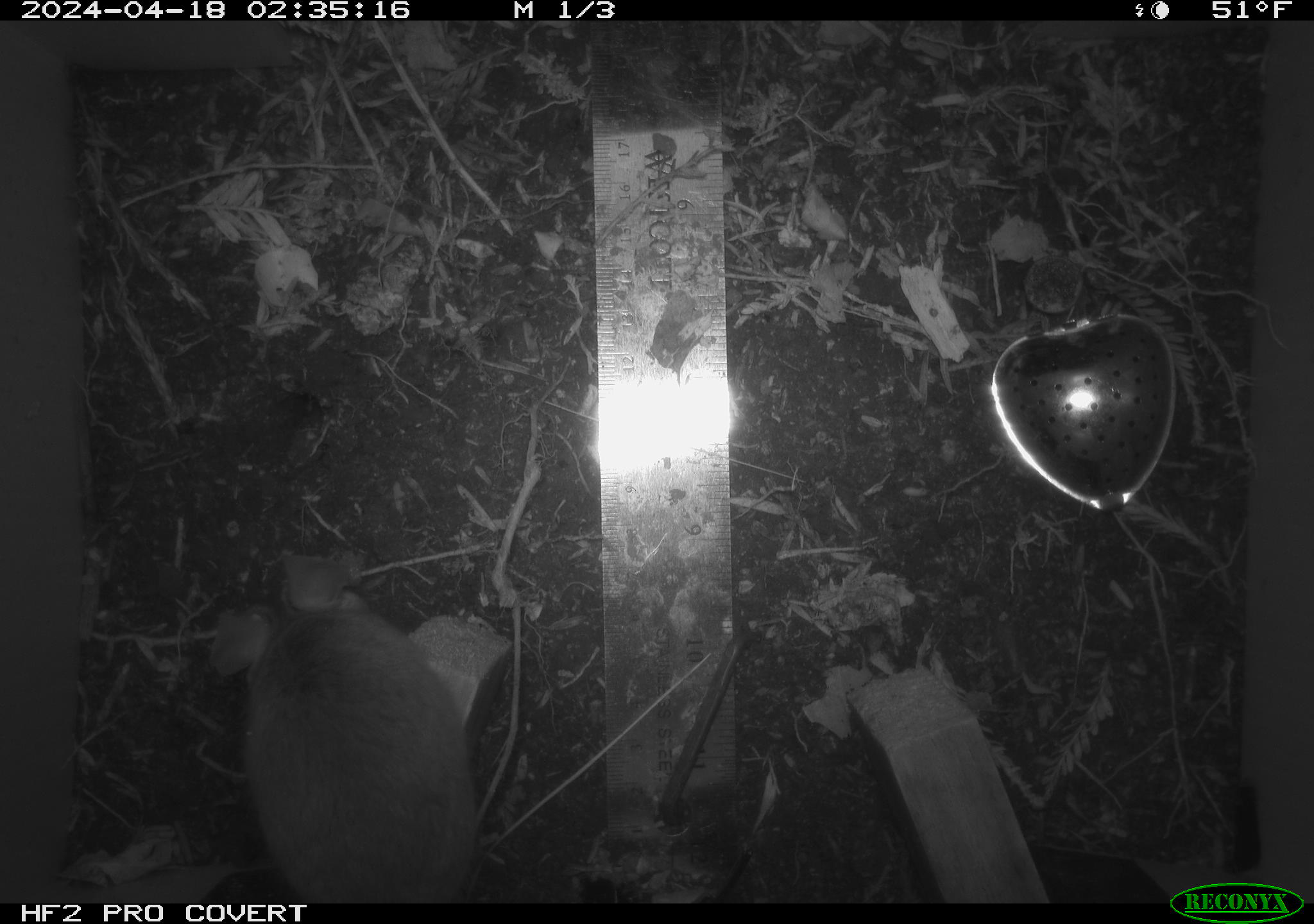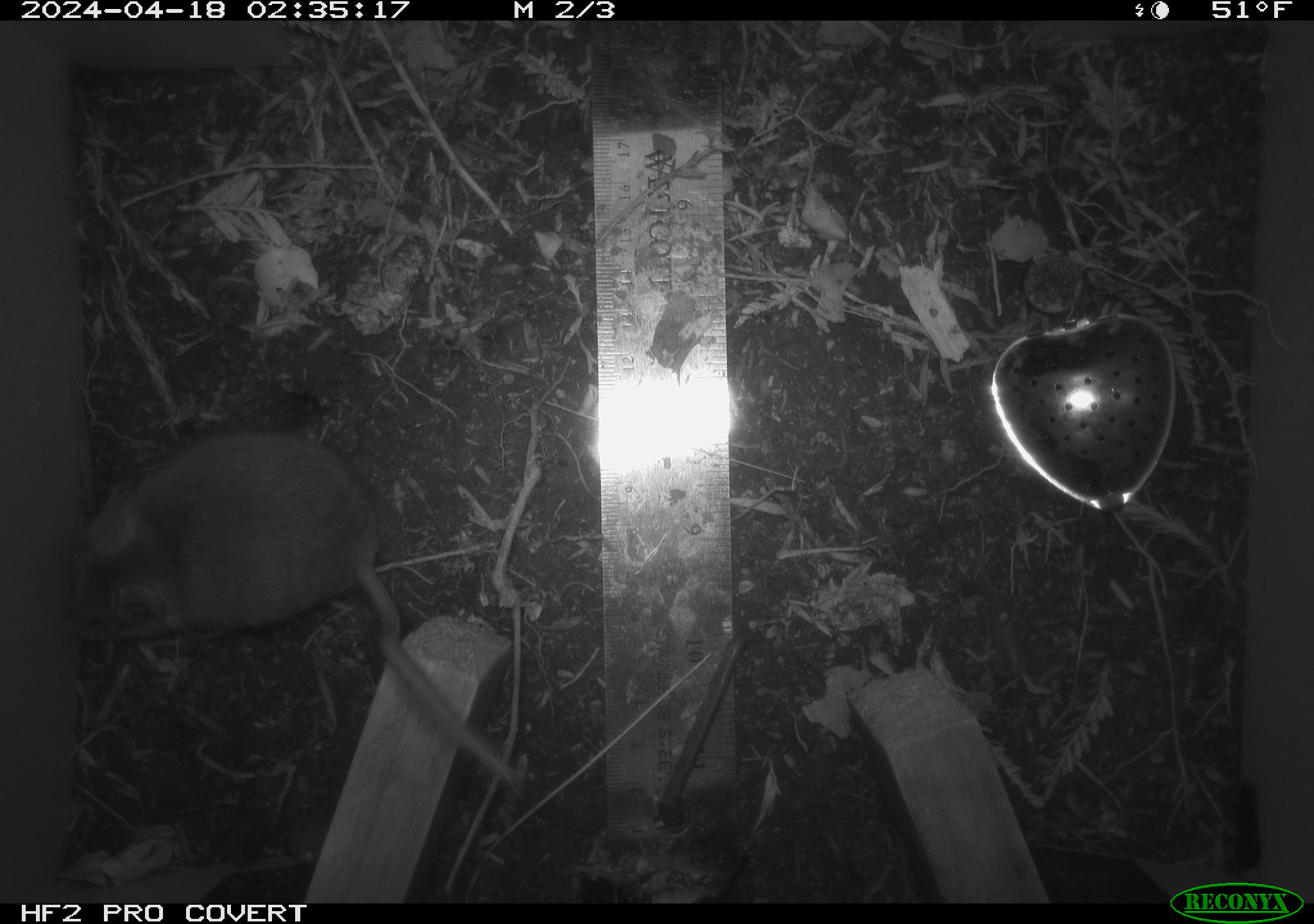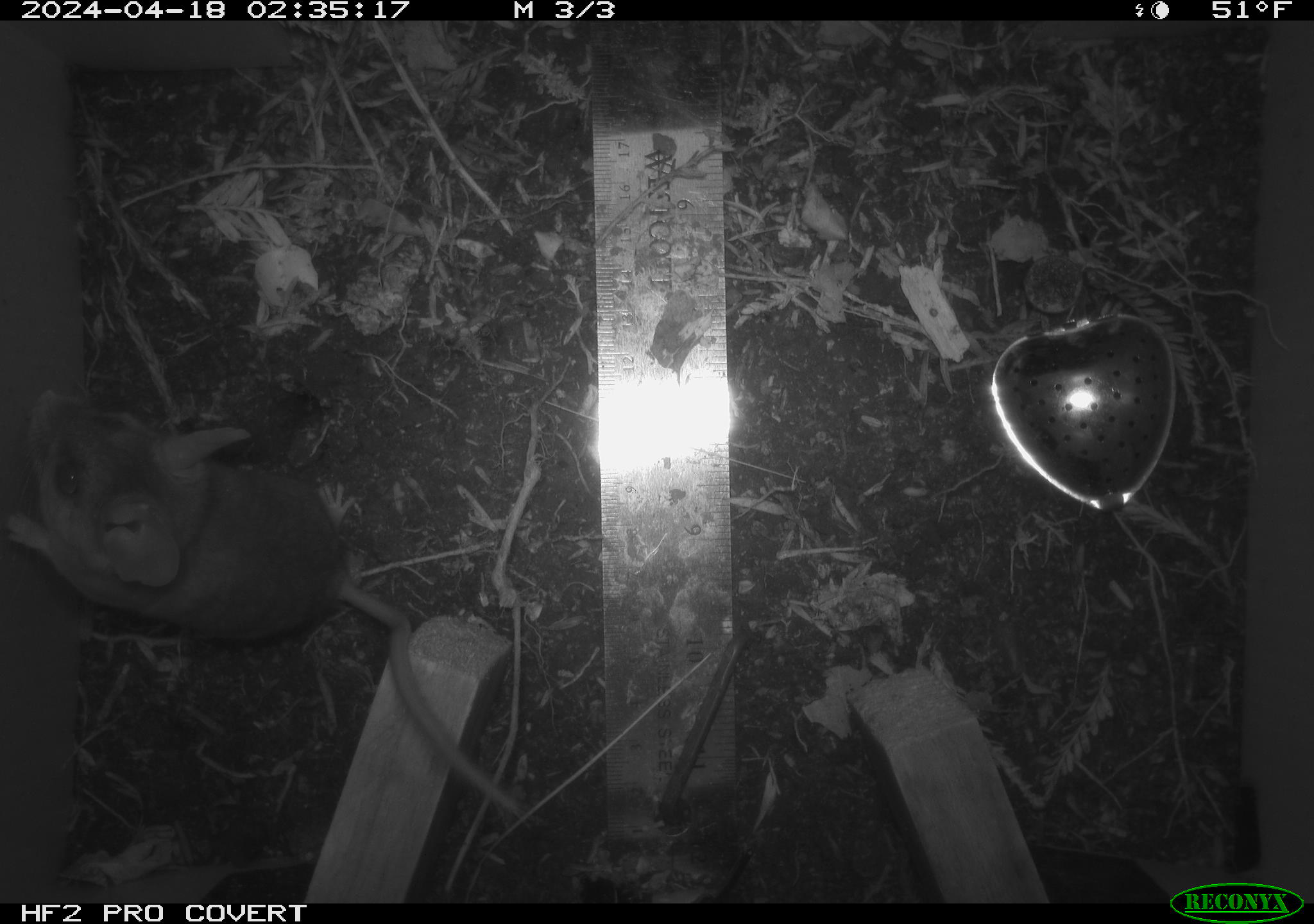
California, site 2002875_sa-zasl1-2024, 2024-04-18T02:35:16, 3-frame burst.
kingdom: Animalia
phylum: Chordata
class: Mammalia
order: Rodentia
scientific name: Rodentia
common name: rodent